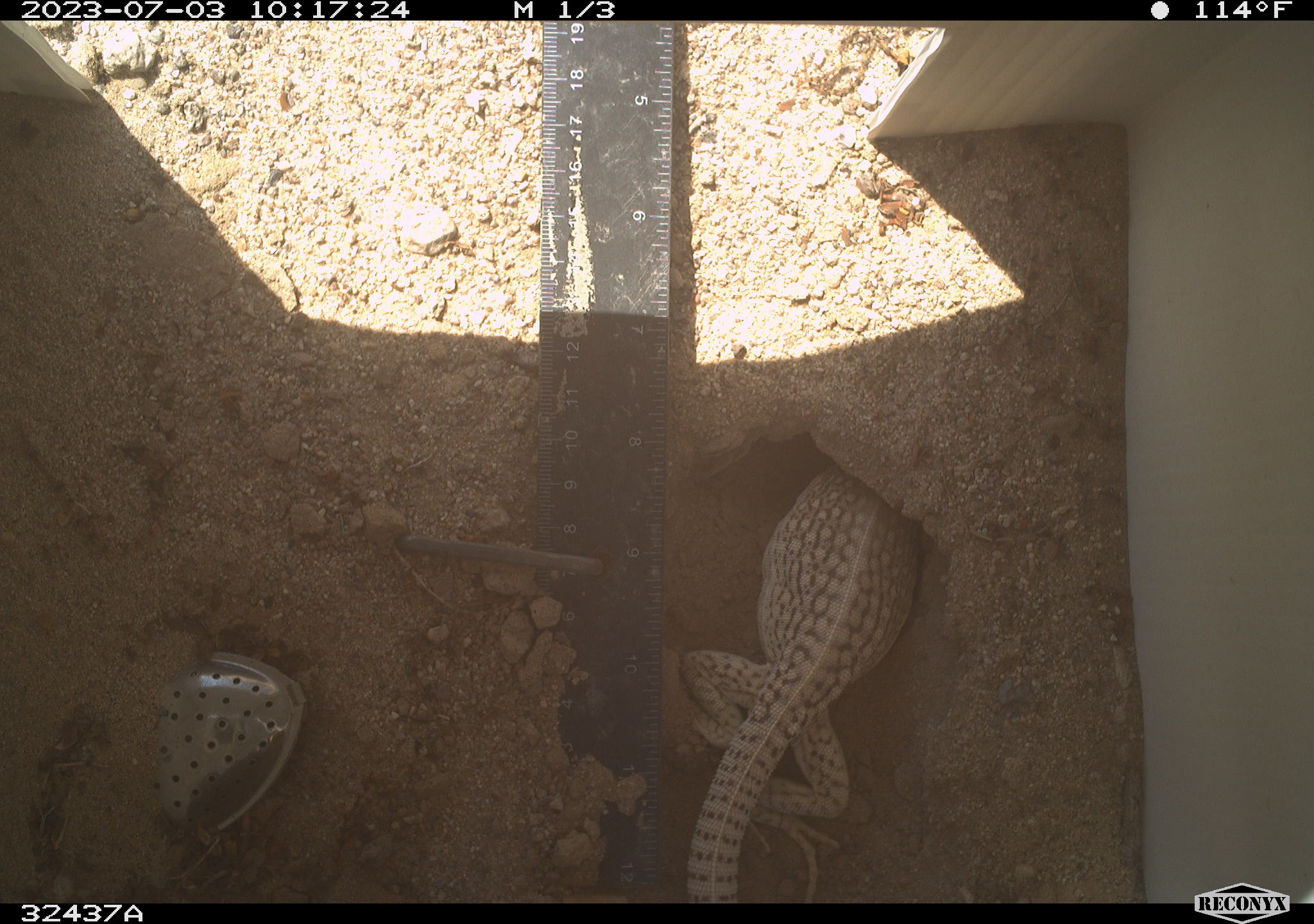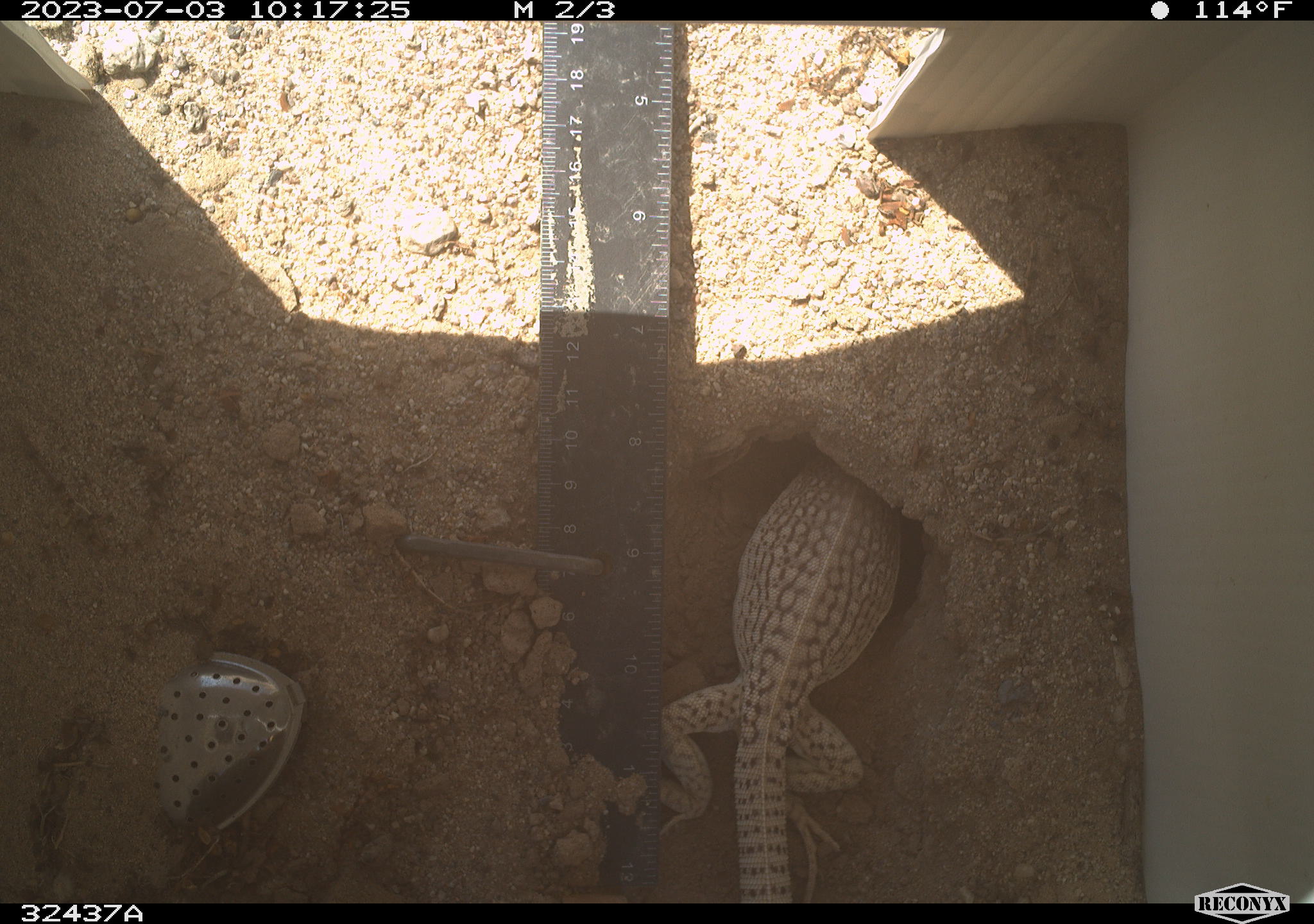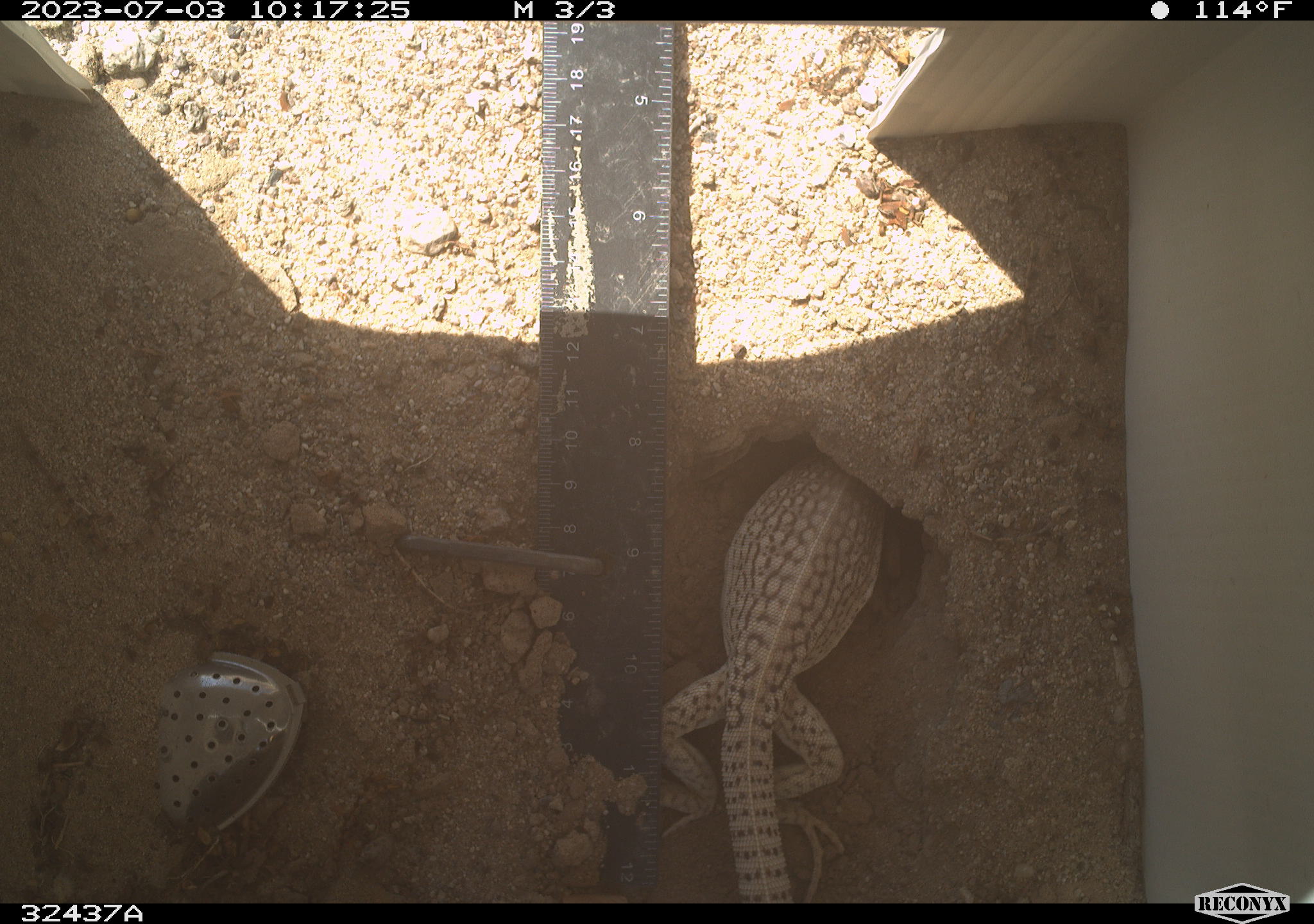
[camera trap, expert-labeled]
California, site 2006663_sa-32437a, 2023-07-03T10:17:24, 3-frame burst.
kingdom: Animalia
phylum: Chordata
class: Reptilia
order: Squamata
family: Iguanidae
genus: Dipsosaurus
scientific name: Dipsosaurus dorsalis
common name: common desert iguana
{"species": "common desert iguana (Dipsosaurus dorsalis)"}